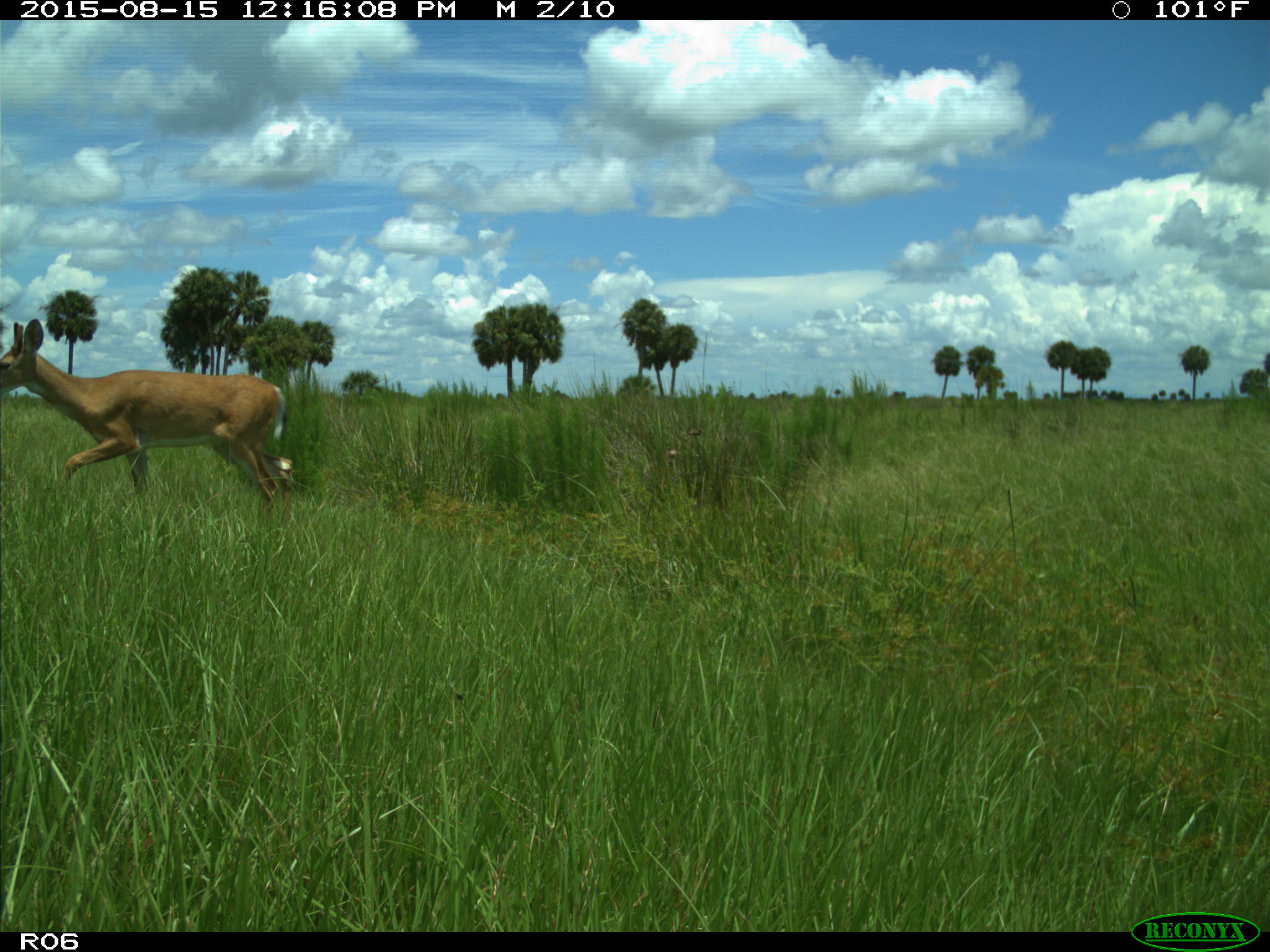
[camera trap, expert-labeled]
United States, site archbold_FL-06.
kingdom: Animalia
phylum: Chordata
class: Mammalia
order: Artiodactyla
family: Cervidae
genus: Odocoileus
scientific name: Odocoileus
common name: deer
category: unidentified deer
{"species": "unidentified deer (deer) (Odocoileus)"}